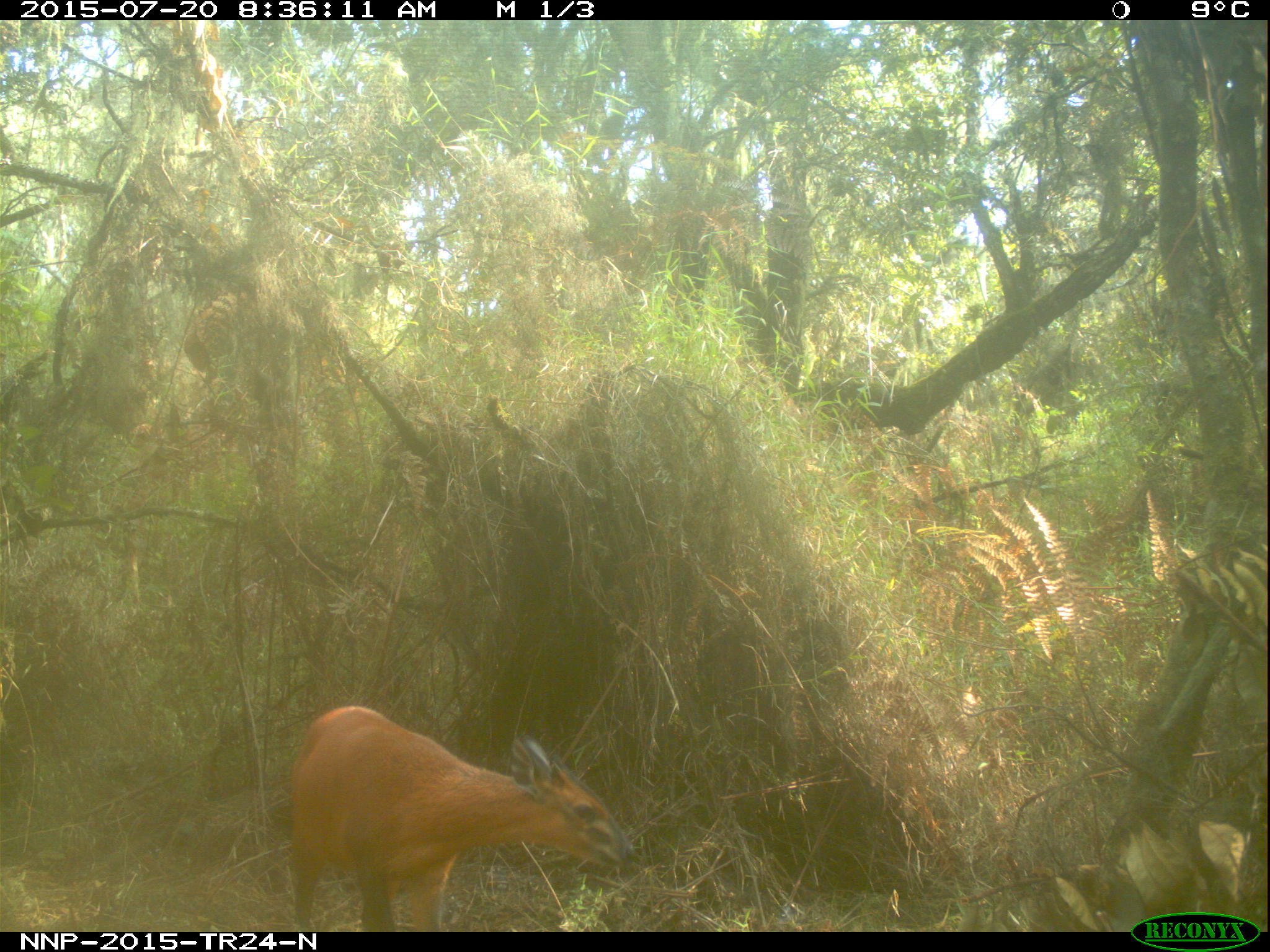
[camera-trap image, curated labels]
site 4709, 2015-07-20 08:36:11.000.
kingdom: Animalia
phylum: Chordata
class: Mammalia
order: Artiodactyla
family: Bovidae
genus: Cephalophus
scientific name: Cephalophus nigrifrons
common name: black-fronted duiker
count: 1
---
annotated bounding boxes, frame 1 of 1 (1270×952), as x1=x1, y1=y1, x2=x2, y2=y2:
cephalophus nigrifrons: x1=286, y1=703, x2=640, y2=932